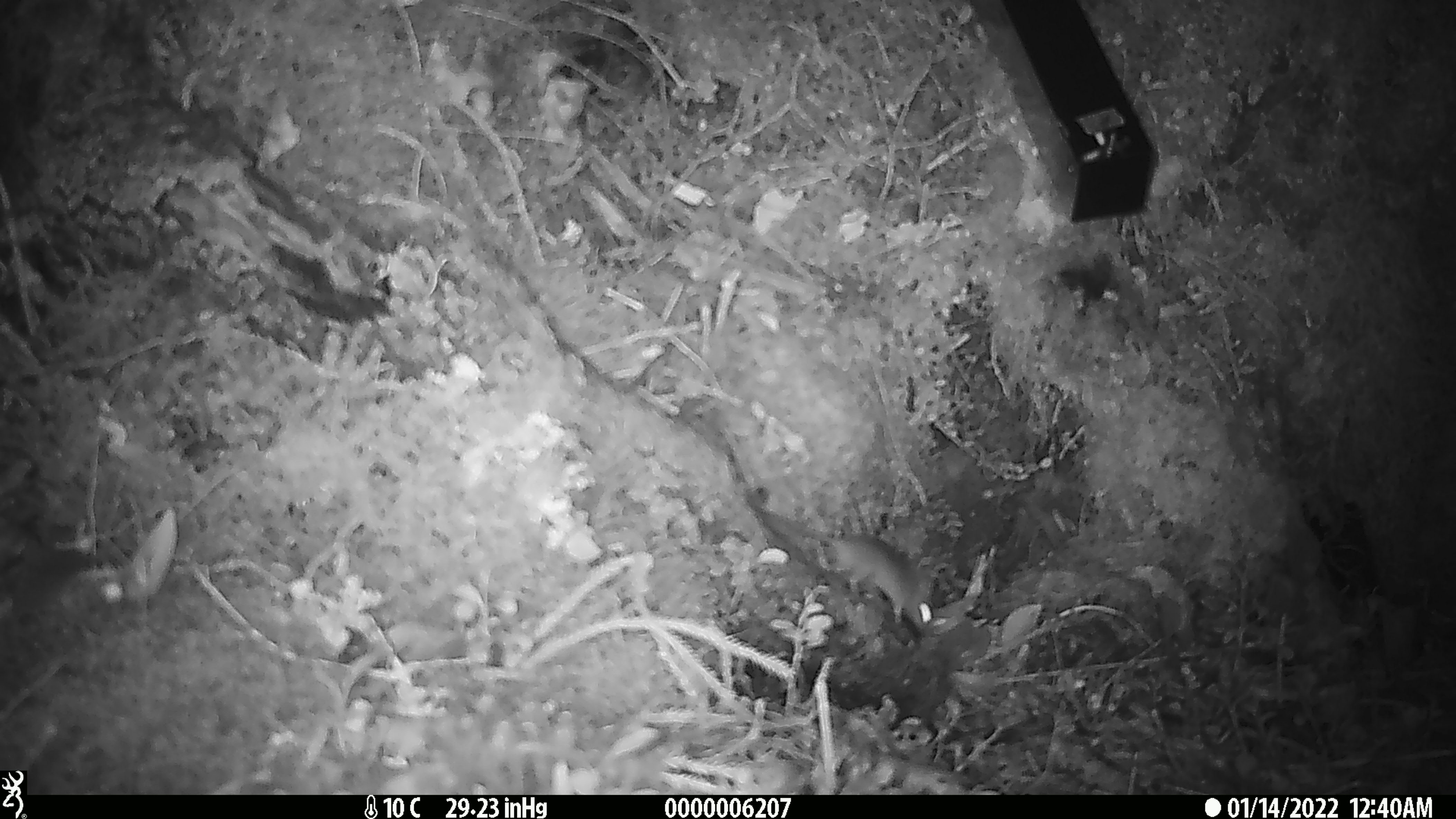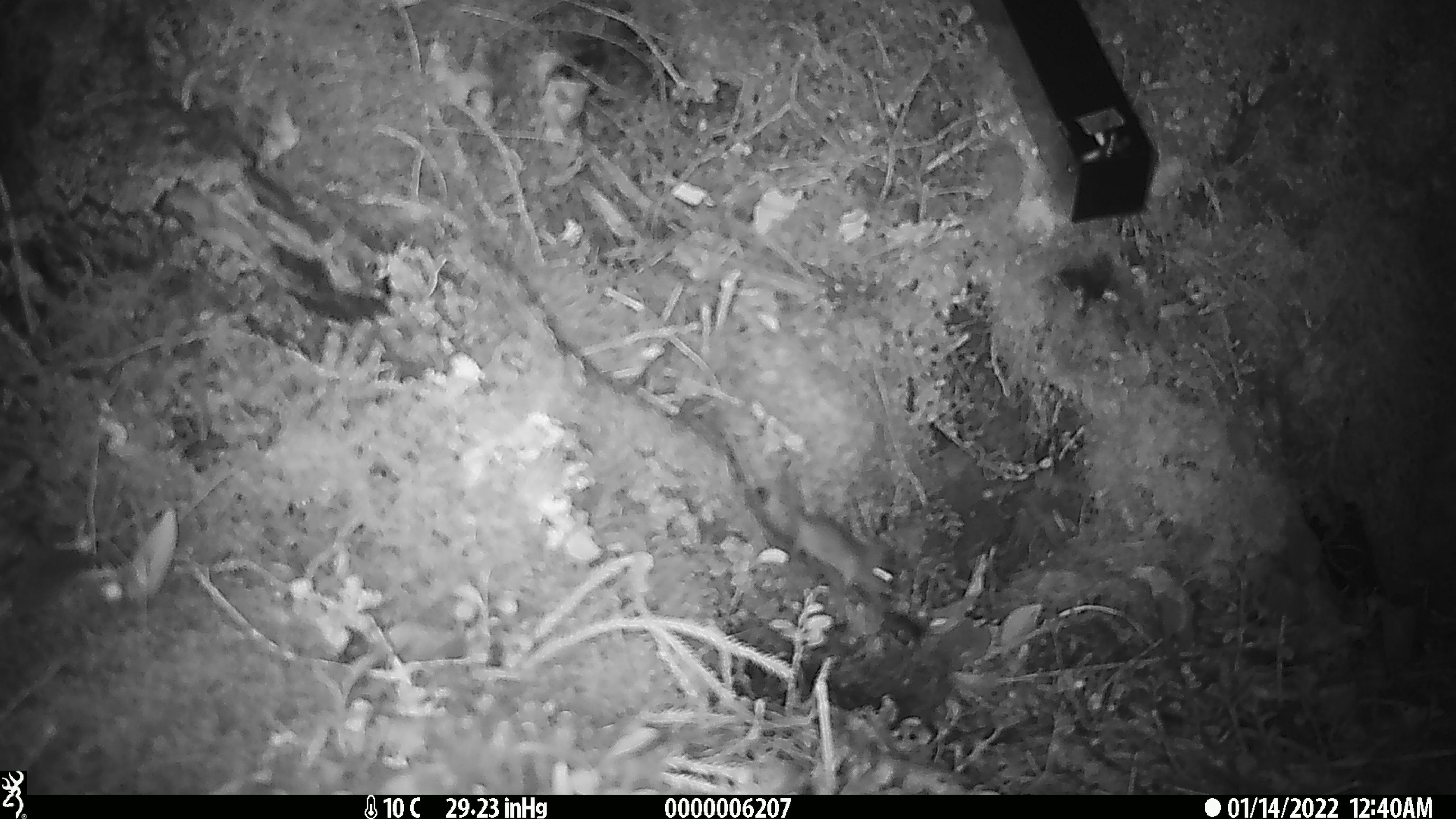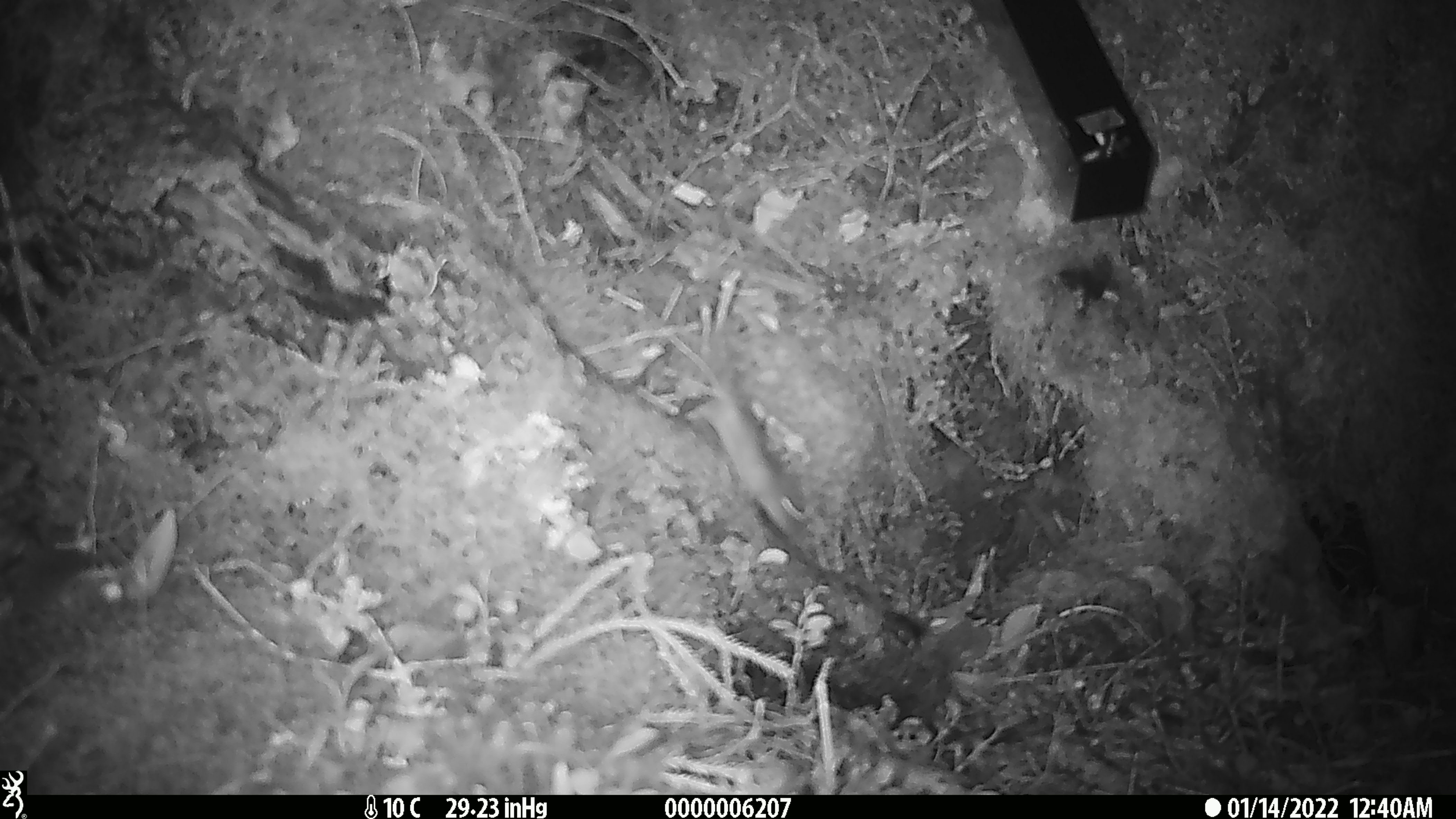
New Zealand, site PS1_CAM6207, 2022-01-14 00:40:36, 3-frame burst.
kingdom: Animalia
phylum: Chordata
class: Mammalia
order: Rodentia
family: Muridae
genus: Mus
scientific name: Mus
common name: mouse